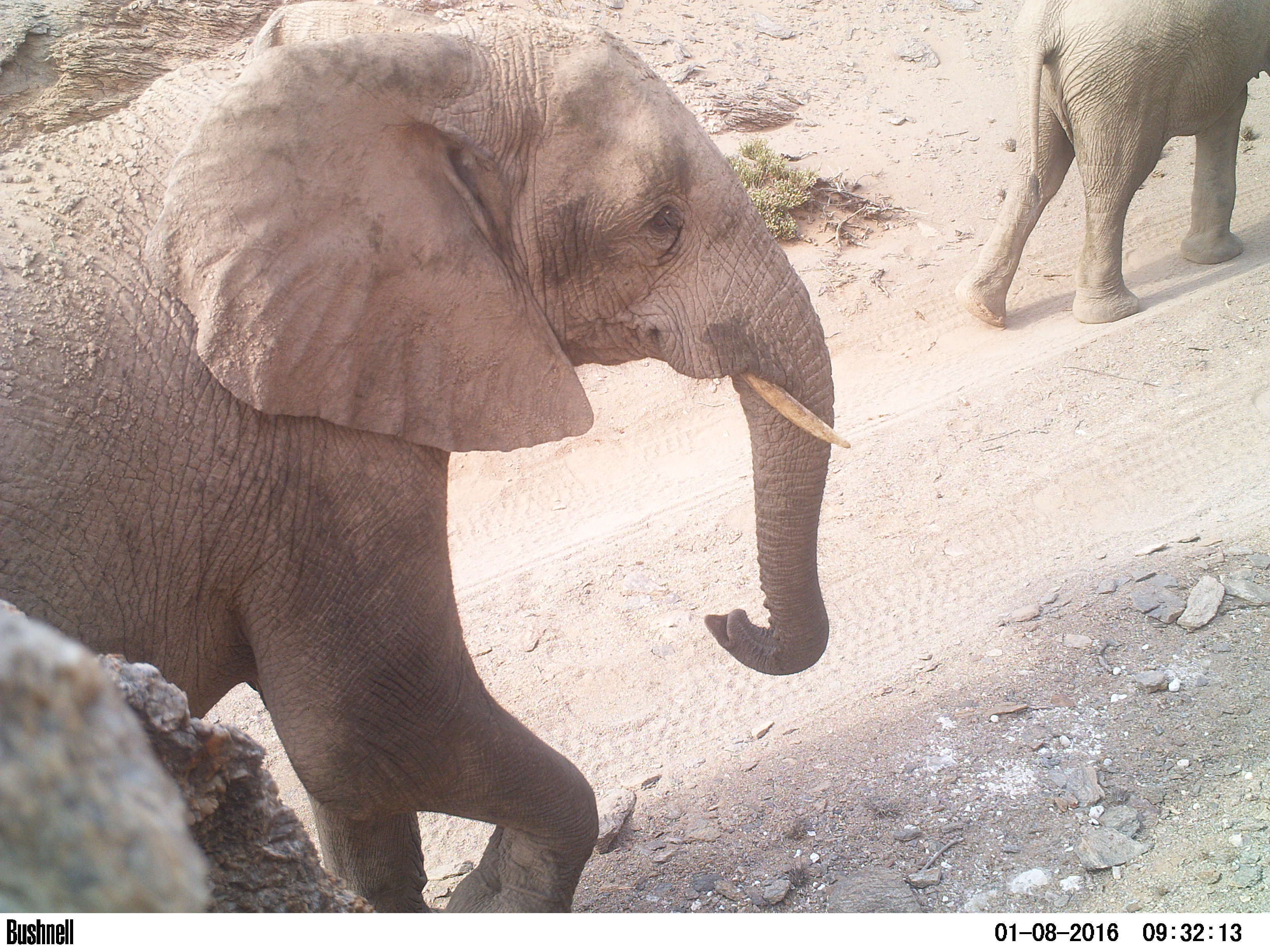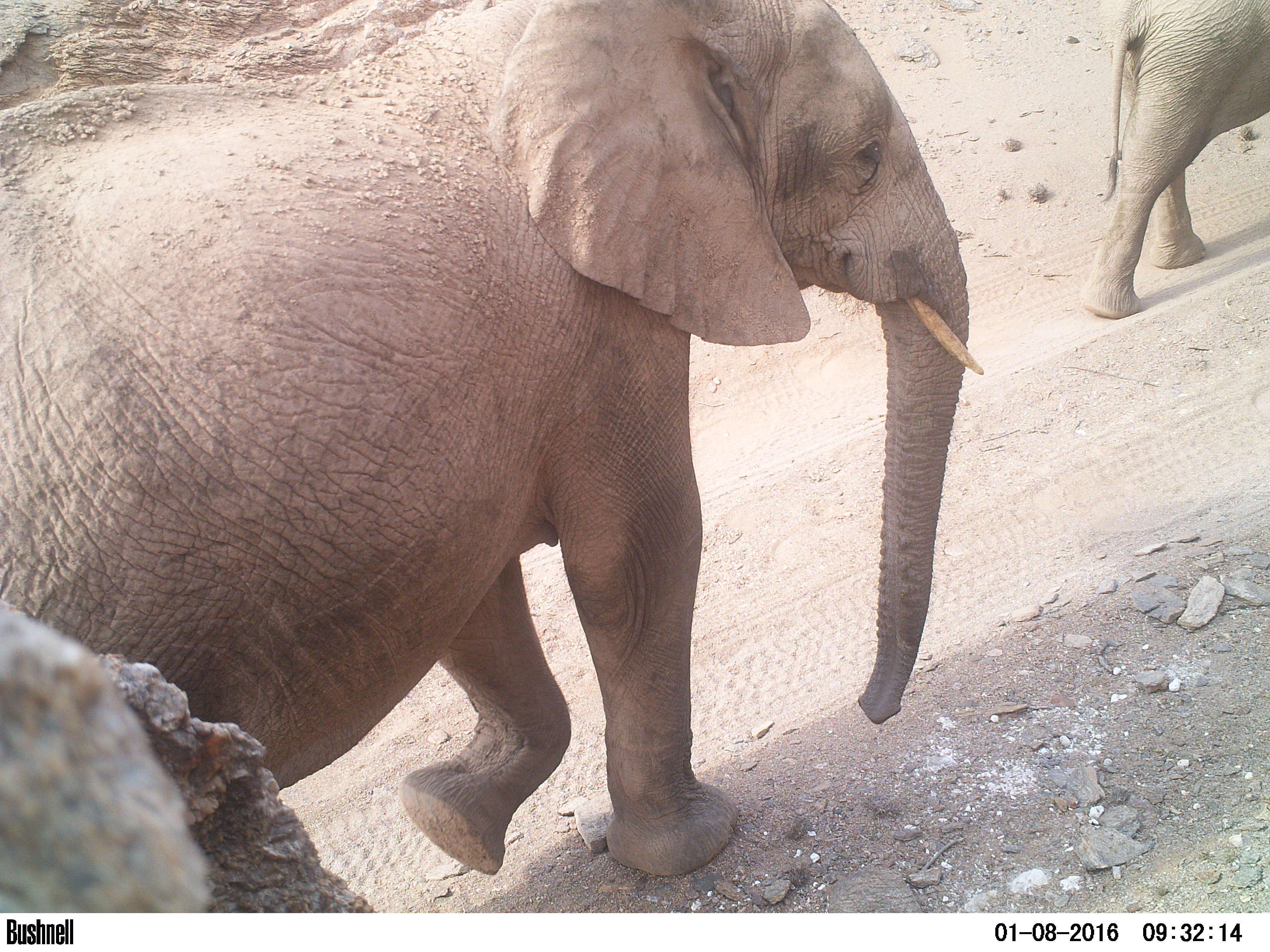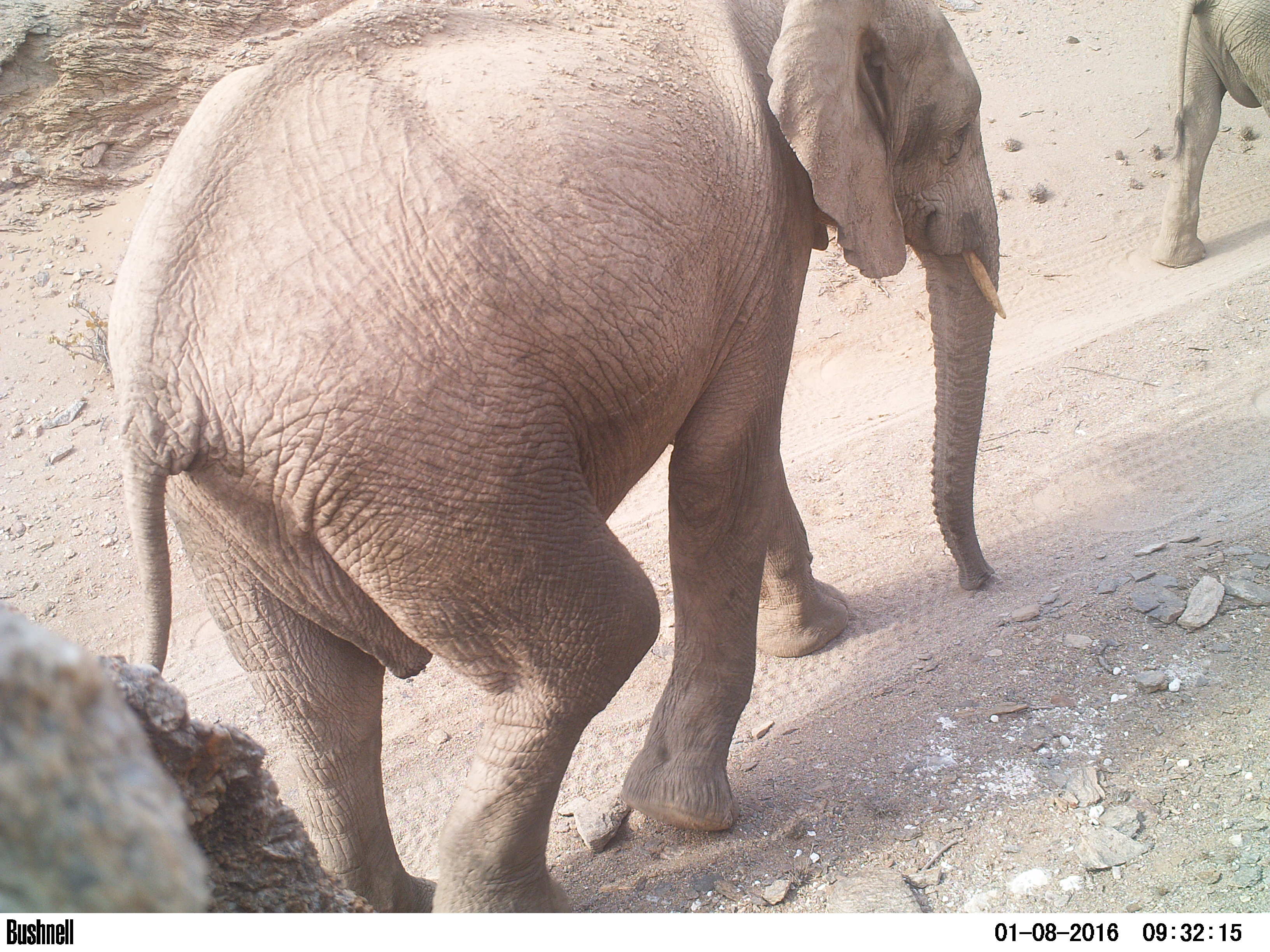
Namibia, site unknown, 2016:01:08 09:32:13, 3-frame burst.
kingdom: Animalia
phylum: Chordata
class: Mammalia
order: Proboscidea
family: Elephantidae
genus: Loxodonta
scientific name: Loxodonta africana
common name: african elephant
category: loxodanta africana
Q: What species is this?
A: Loxodanta africana (african elephant) (Loxodonta africana).